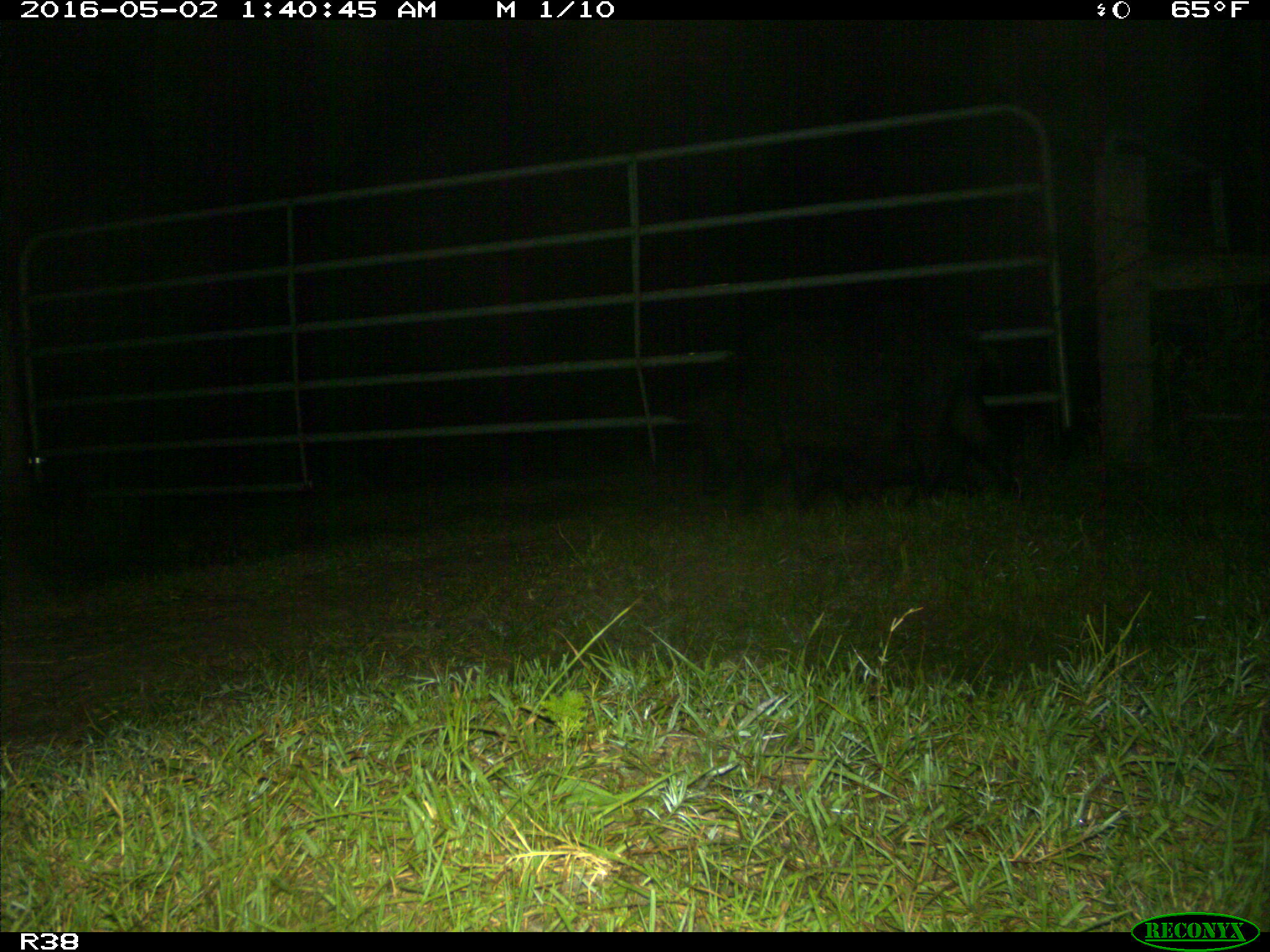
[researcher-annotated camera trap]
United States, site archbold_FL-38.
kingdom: Animalia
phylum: Chordata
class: Mammalia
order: Artiodactyla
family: Suidae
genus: Sus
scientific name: Sus scrofa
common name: wild boar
Sus scrofa (wild boar).